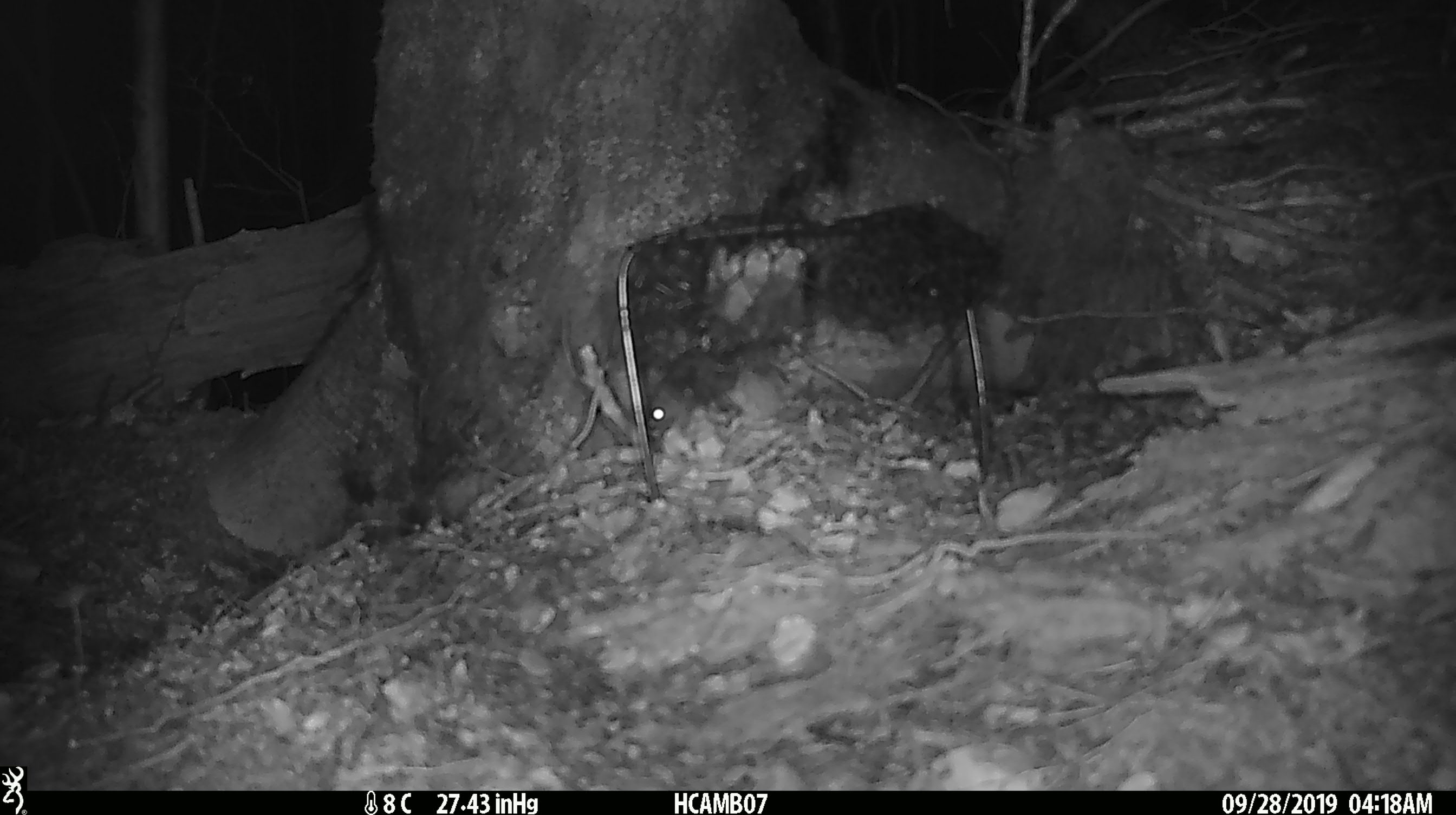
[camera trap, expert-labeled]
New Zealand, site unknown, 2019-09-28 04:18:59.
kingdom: Animalia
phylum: Chordata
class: Mammalia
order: Rodentia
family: Muridae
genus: Mus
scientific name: Mus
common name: mouse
Mouse (Mus).